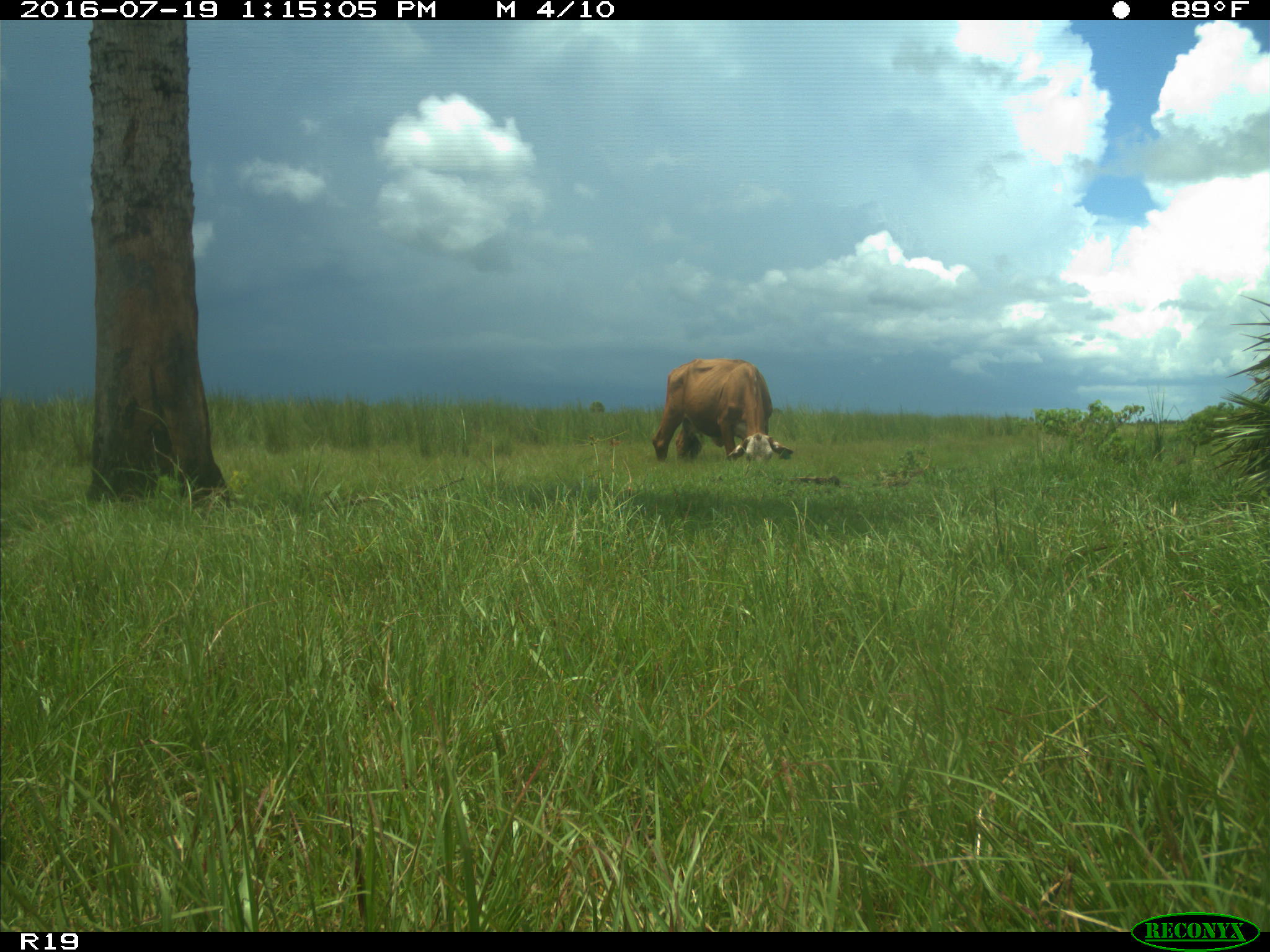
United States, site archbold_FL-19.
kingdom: Animalia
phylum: Chordata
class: Mammalia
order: Artiodactyla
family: Bovidae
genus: Bos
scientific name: Bos taurus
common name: domestic cow